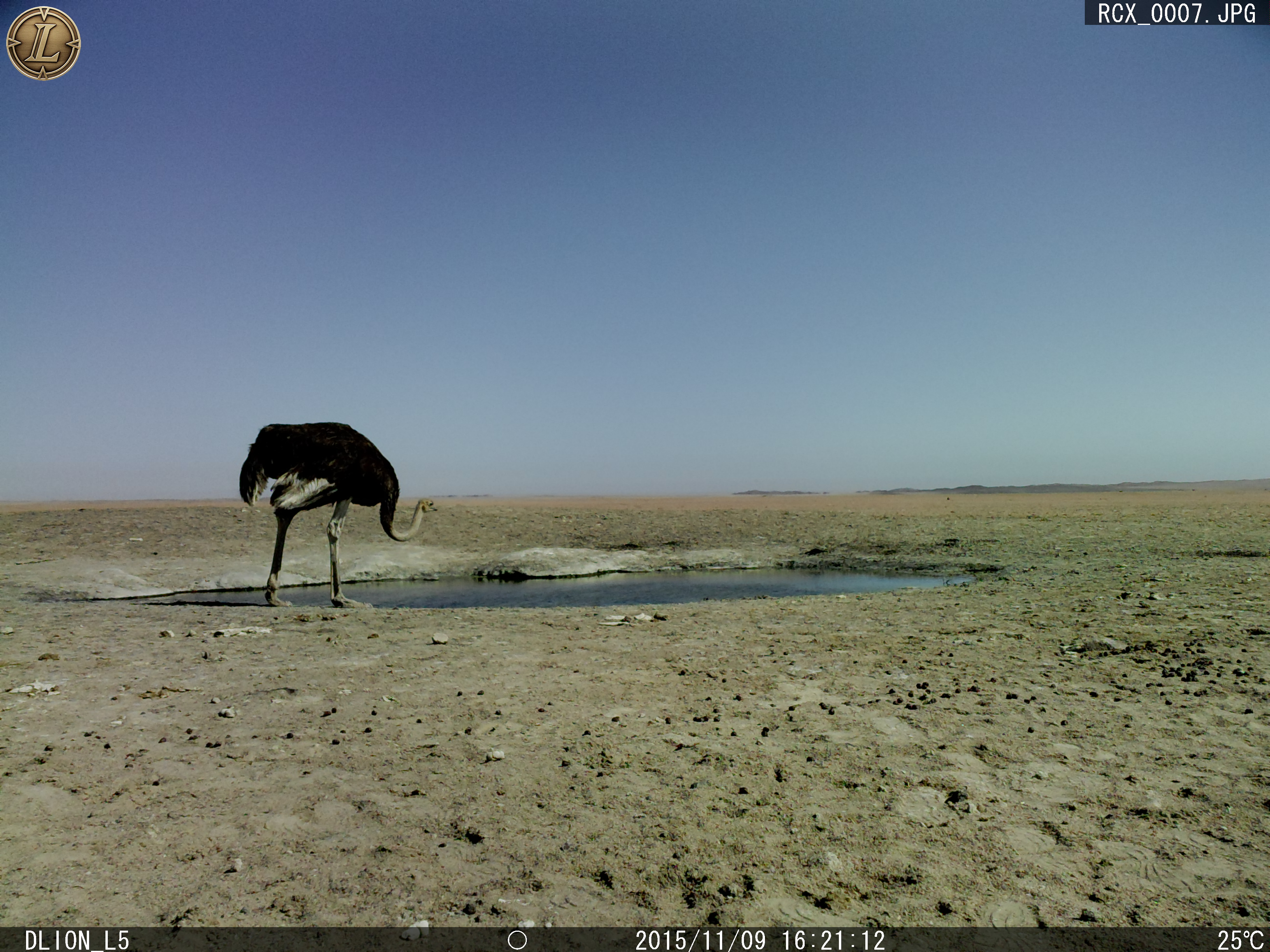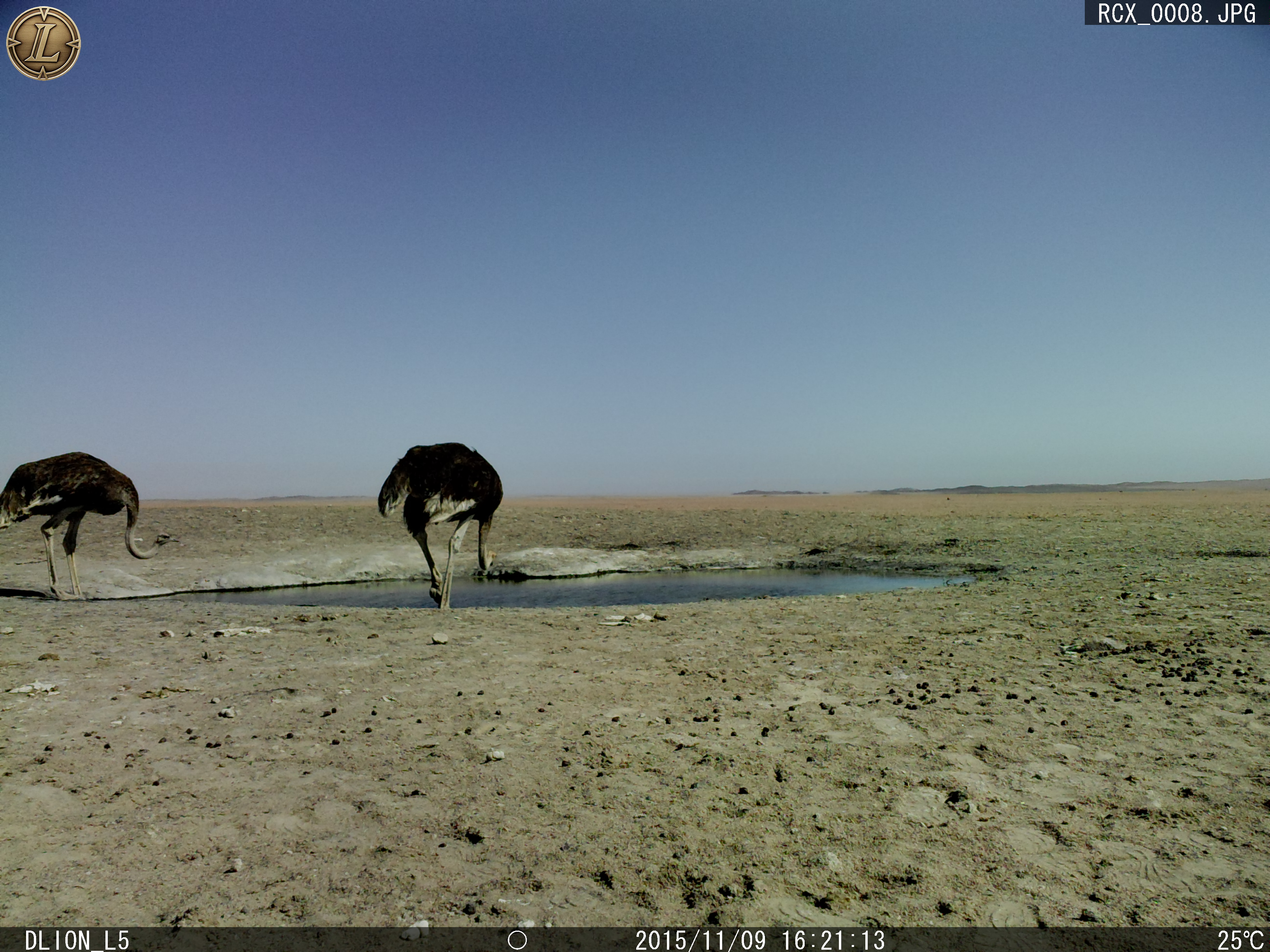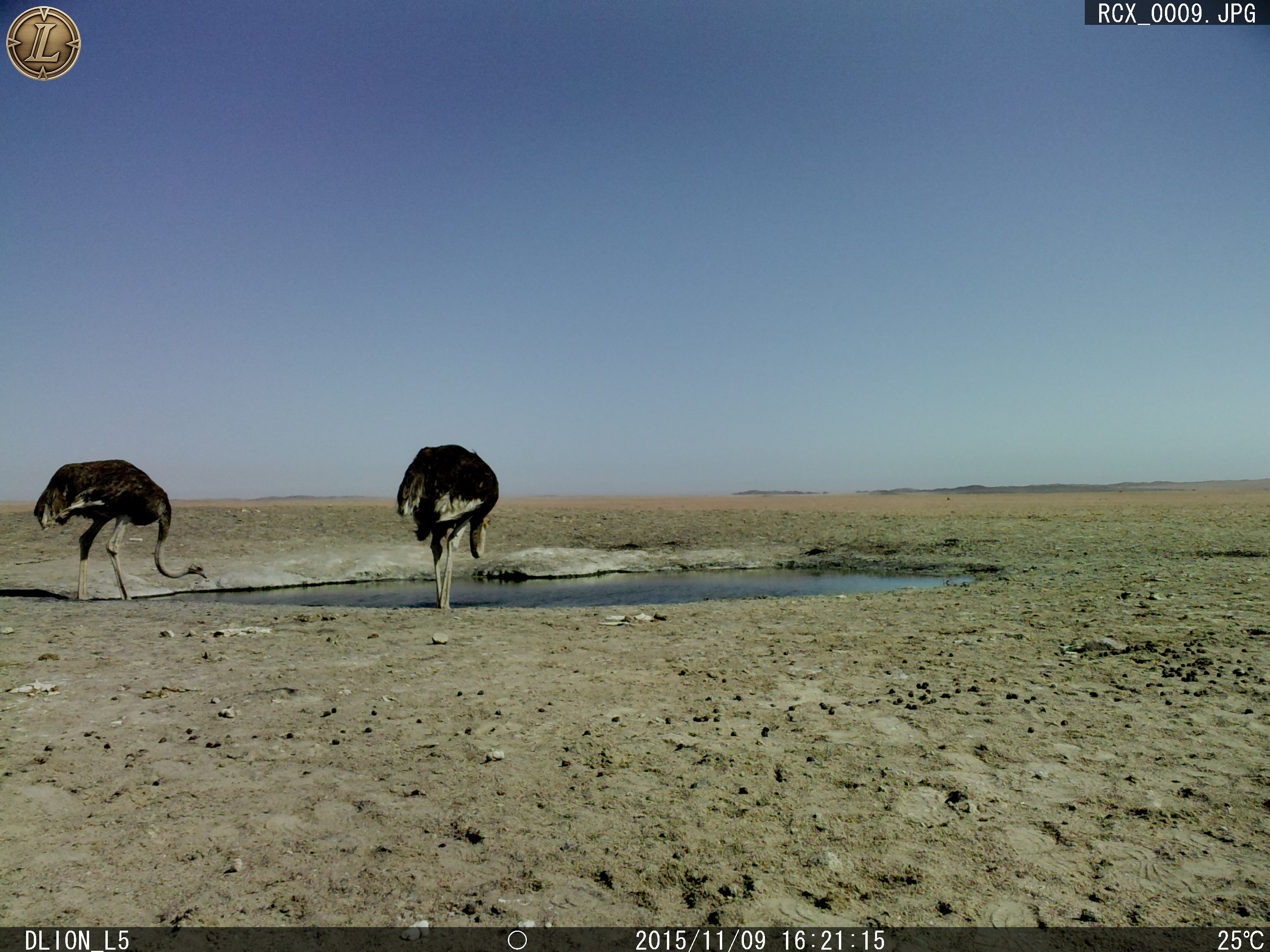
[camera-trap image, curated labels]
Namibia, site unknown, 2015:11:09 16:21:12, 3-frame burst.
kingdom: Animalia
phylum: Chordata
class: Aves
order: Struthioniformes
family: Struthionidae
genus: Struthio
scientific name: Struthio camelus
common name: common ostrich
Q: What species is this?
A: Struthio camelus (common ostrich).